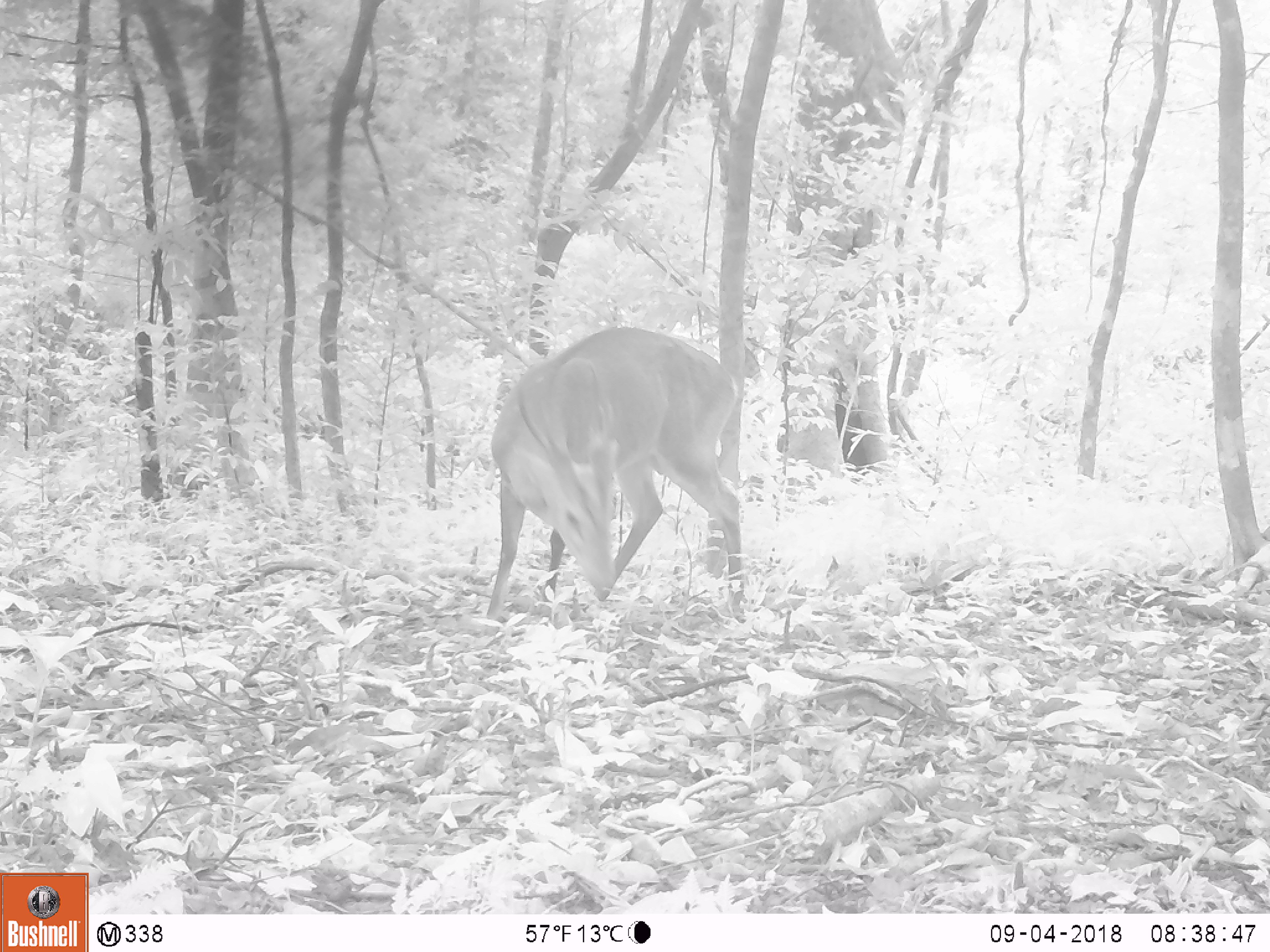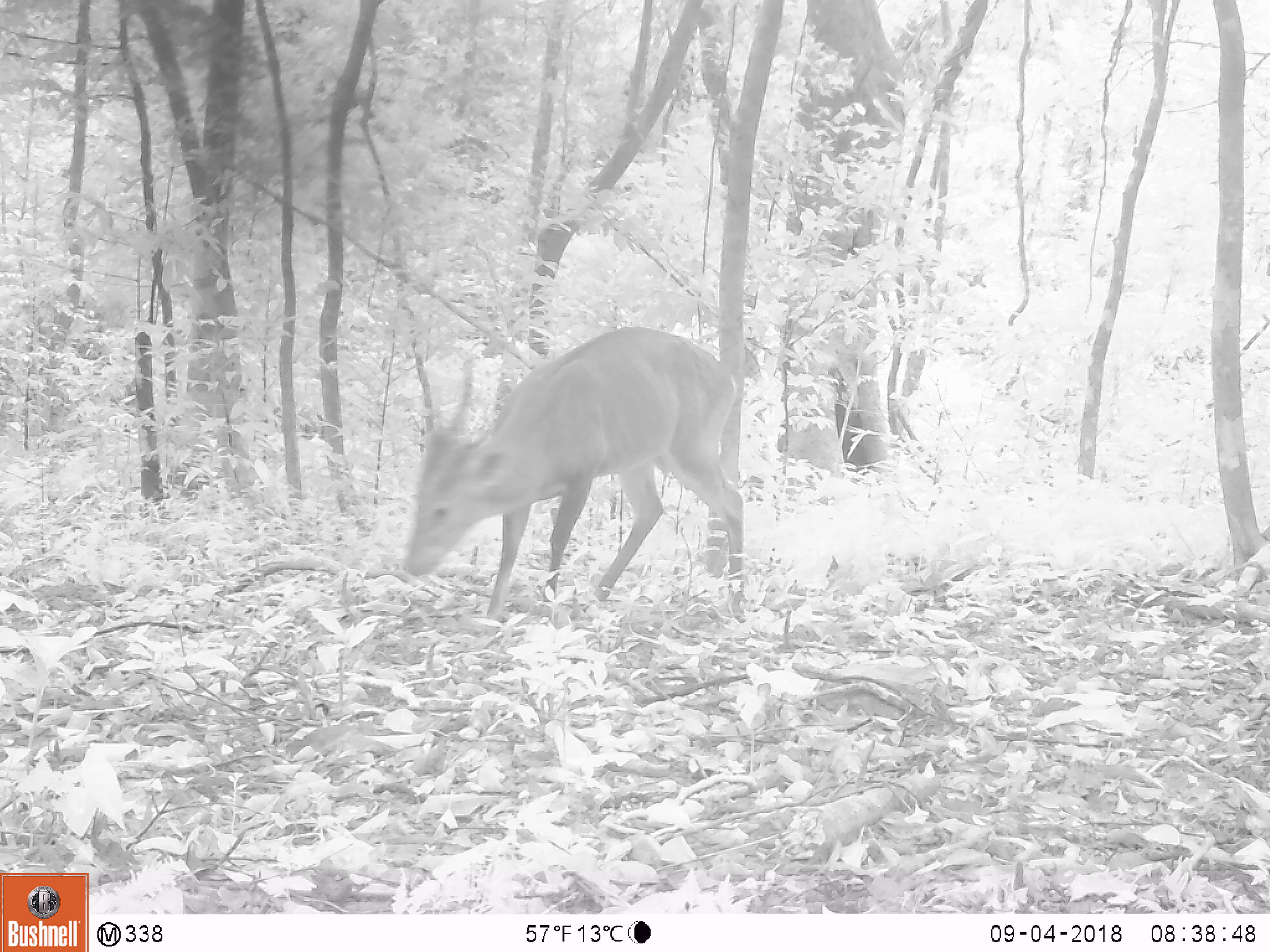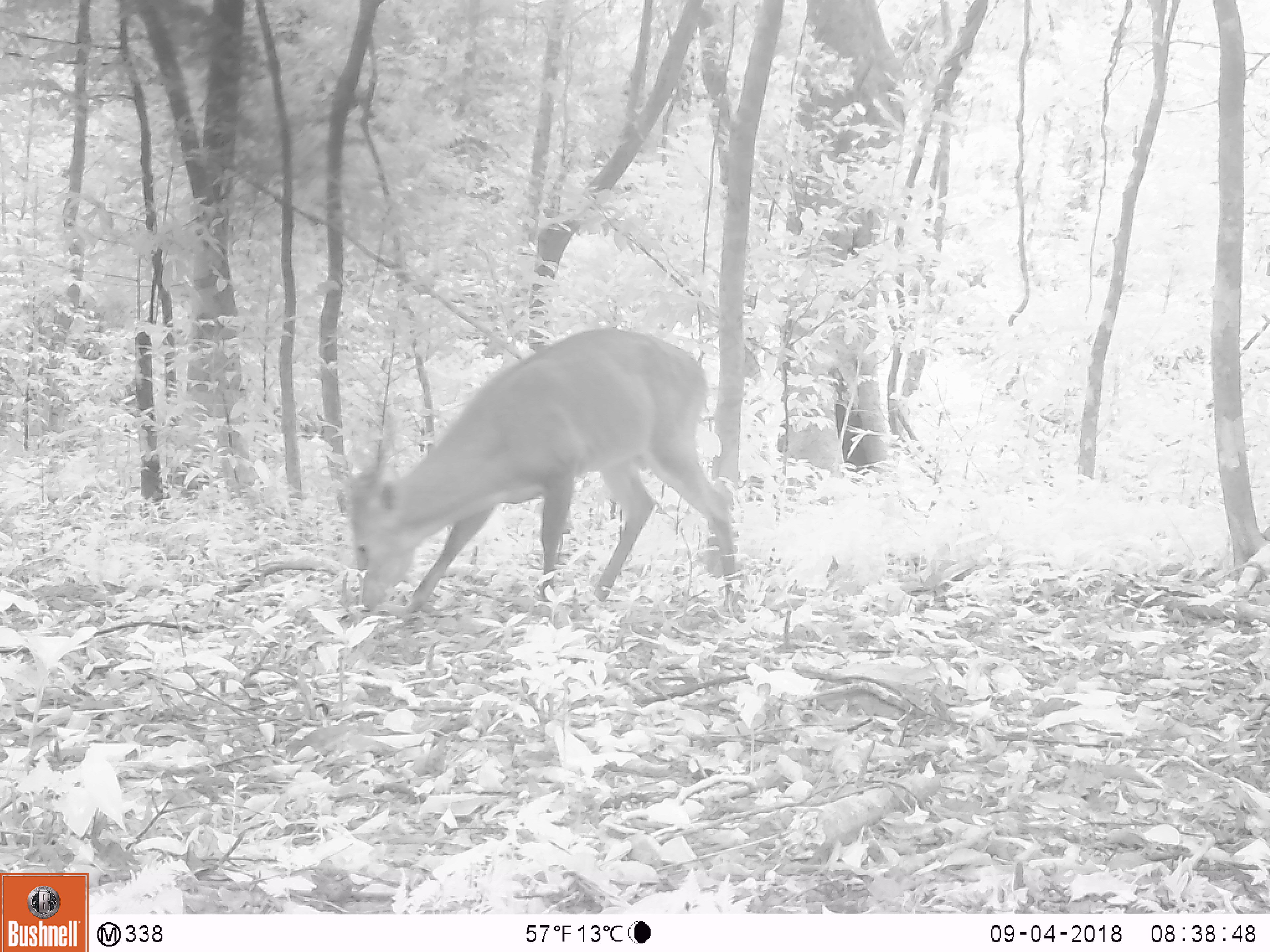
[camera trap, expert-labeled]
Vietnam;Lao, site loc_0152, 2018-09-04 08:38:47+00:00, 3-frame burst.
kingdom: Animalia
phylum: Chordata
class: Mammalia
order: Artiodactyla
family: Cervidae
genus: Muntiacus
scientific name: Muntiacus vuquangensis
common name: large-antlered muntjac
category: large antlered muntjac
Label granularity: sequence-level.